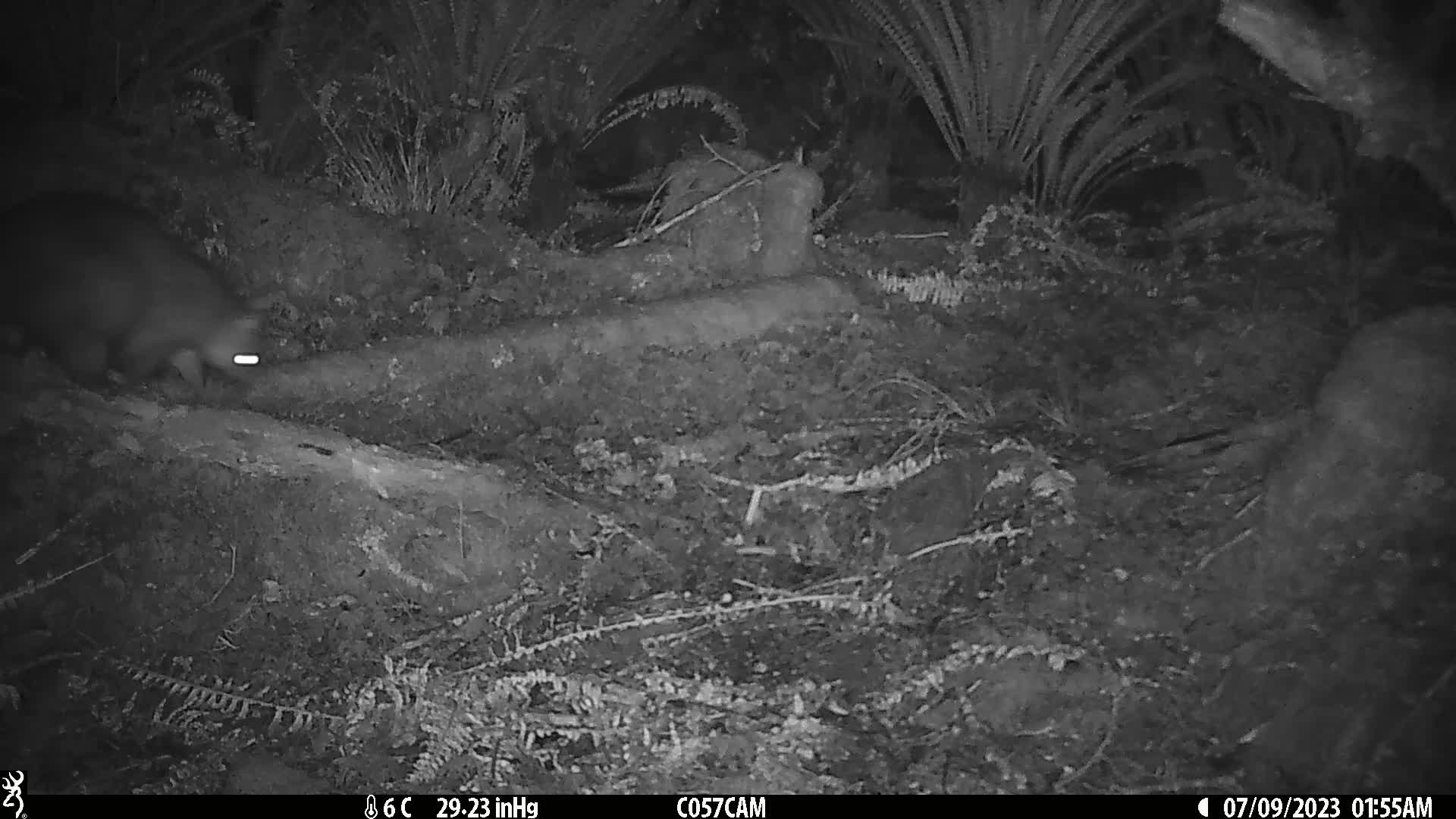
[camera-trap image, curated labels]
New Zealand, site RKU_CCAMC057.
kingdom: Animalia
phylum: Chordata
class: Mammalia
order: Diprotodontia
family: Phalangeridae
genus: Trichosurus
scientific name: Trichosurus vulpecula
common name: common brushtail possum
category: possum